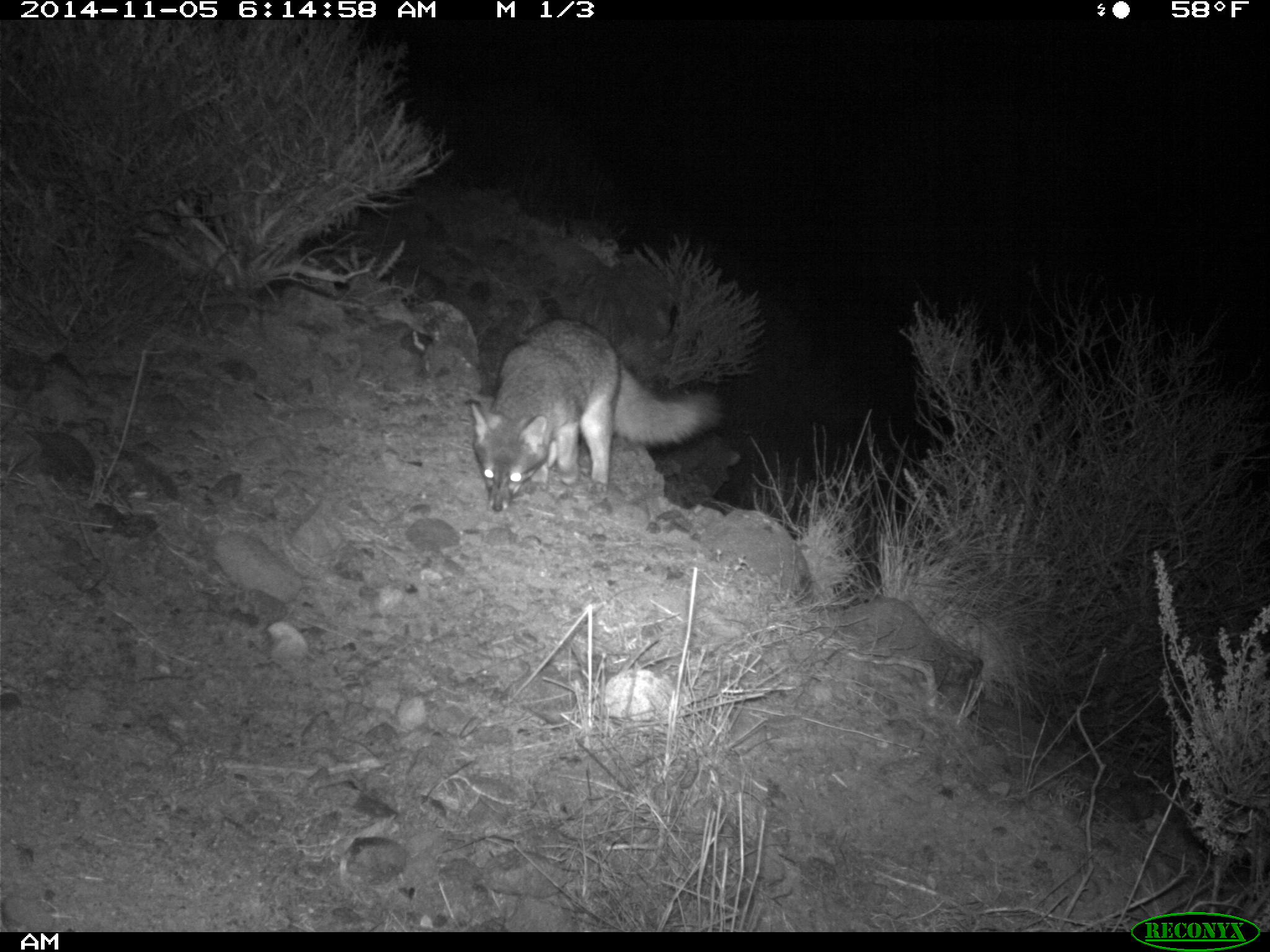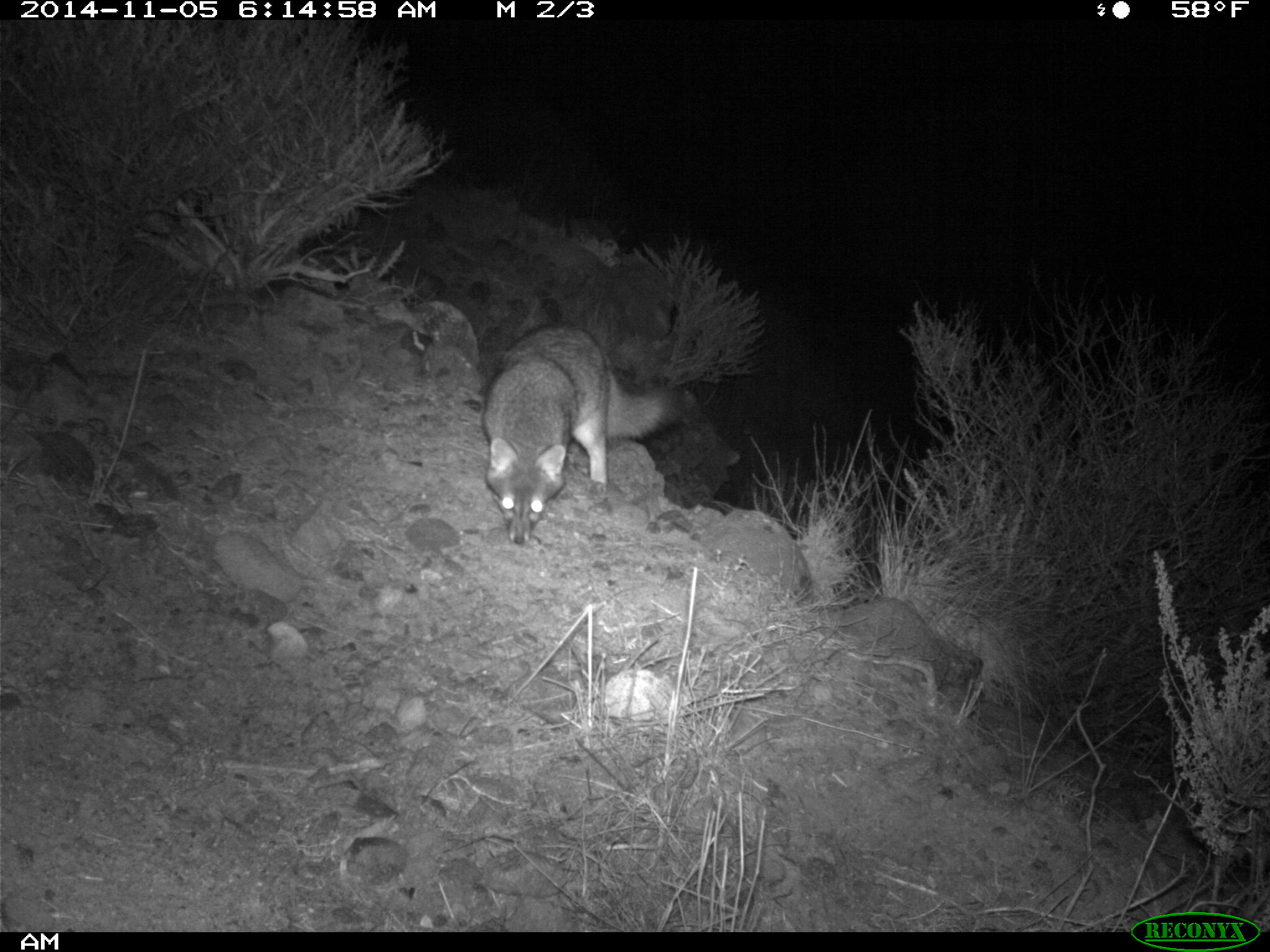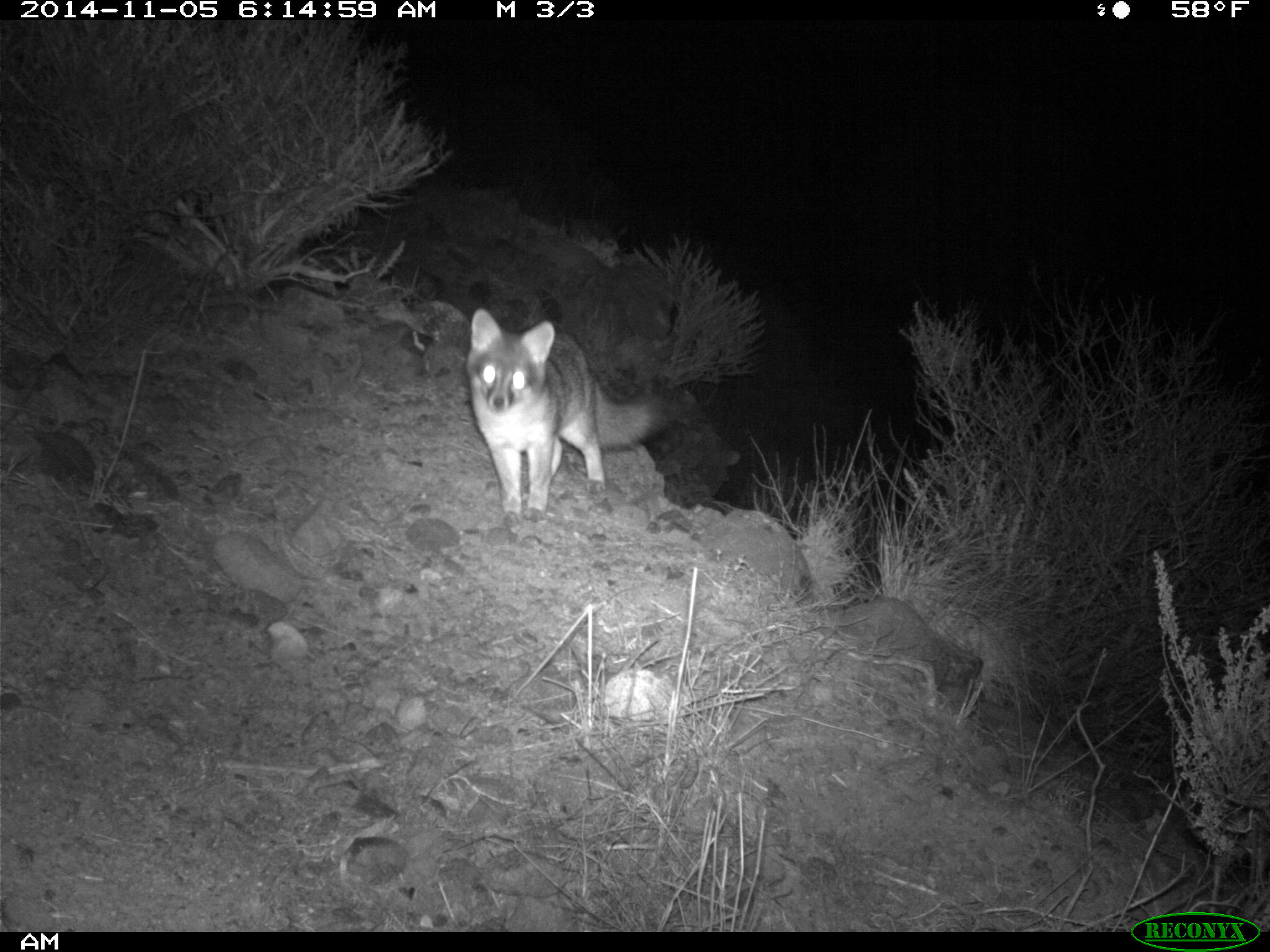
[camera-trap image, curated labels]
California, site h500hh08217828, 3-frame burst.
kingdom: Animalia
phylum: Chordata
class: Mammalia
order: Carnivora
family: Canidae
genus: Urocyon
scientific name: Urocyon littoralis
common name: island fox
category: fox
Fox (island fox) (Urocyon littoralis).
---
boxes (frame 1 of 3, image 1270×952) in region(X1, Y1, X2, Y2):
fox: region(468, 315, 722, 513)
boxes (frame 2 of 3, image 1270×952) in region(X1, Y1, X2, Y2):
fox: region(481, 325, 681, 543)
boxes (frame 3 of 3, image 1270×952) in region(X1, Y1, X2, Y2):
fox: region(464, 306, 696, 522)